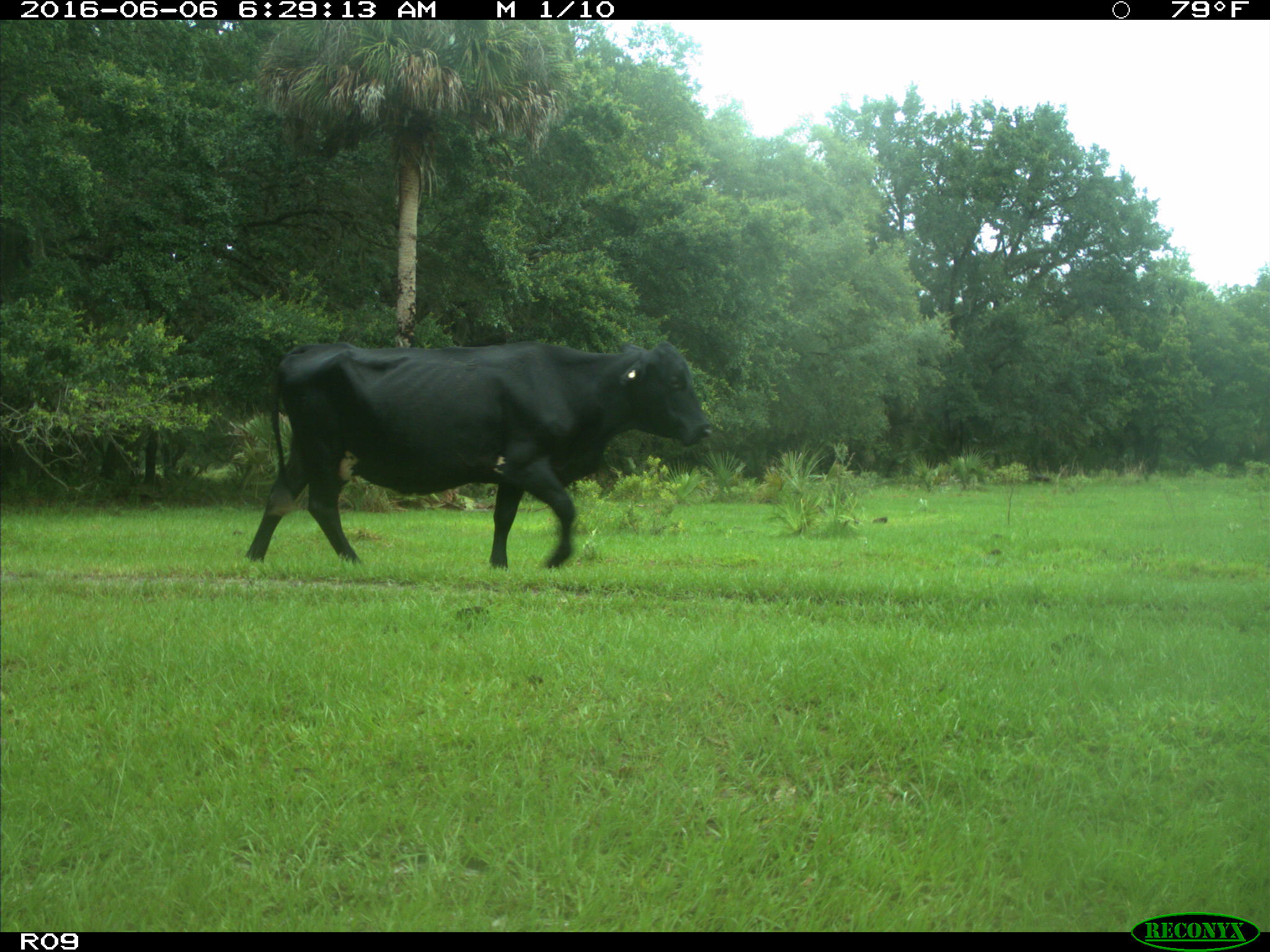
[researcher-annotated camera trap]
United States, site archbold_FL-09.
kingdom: Animalia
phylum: Chordata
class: Mammalia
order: Artiodactyla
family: Bovidae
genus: Bos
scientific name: Bos taurus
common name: domestic cow